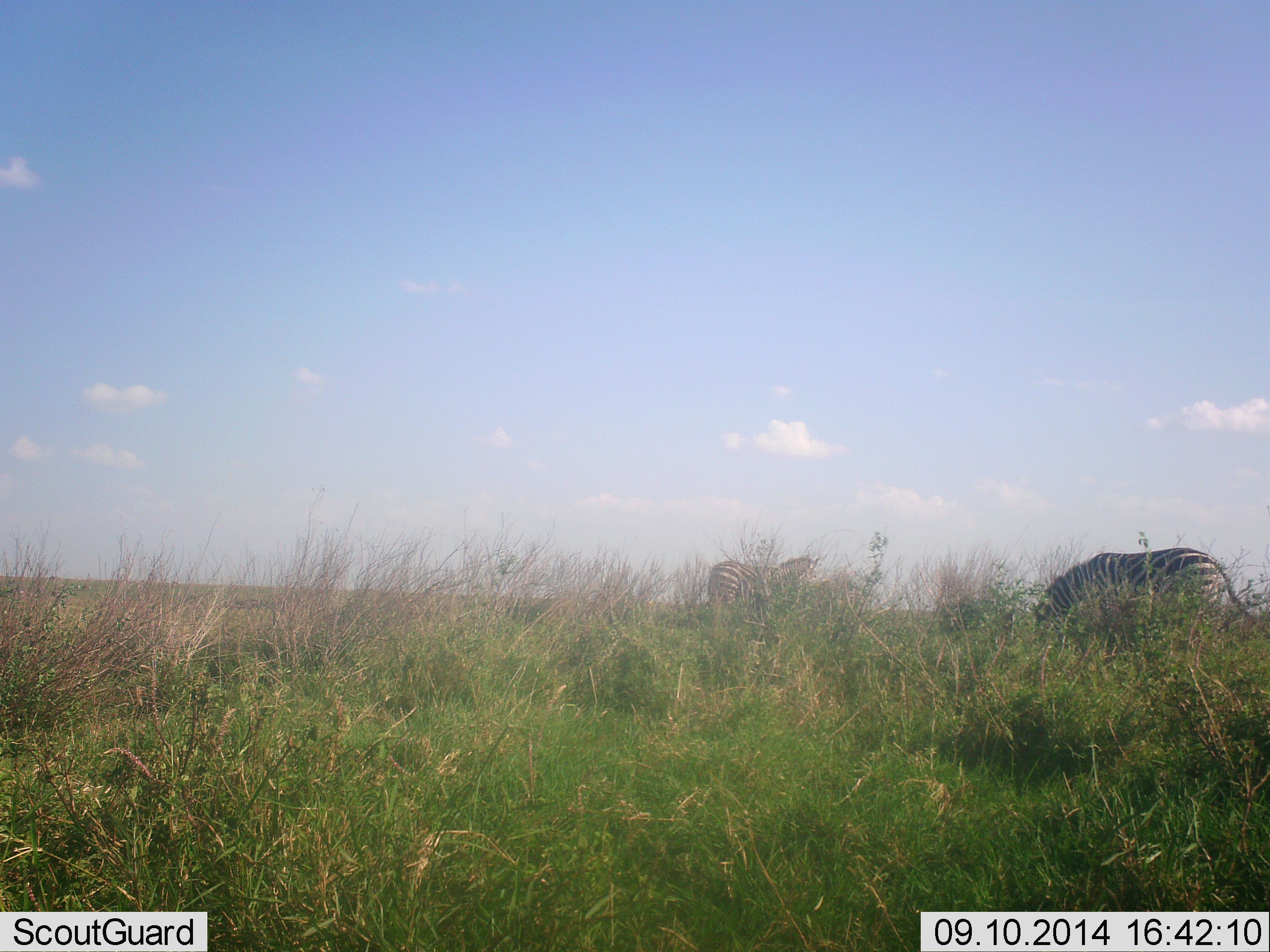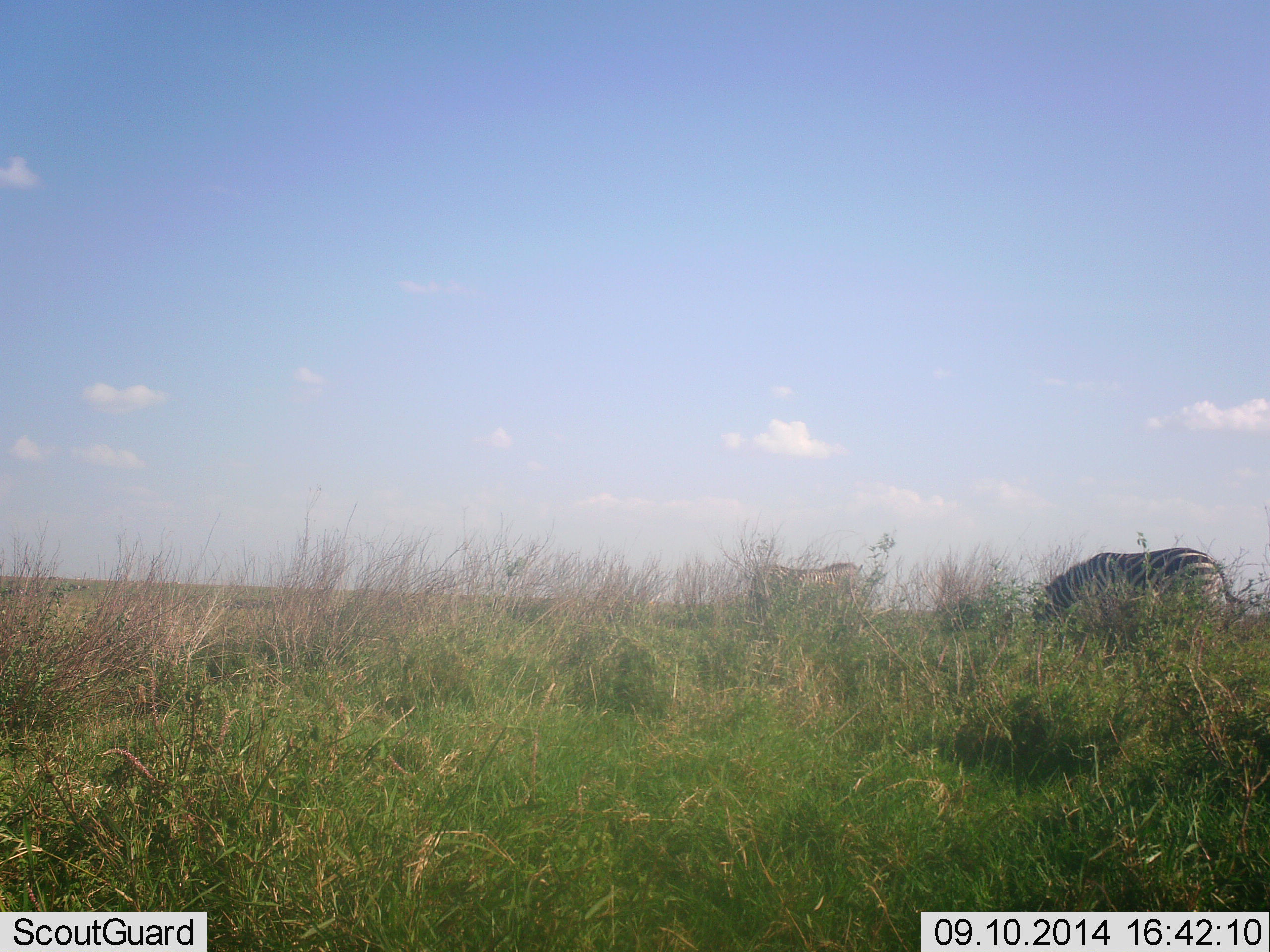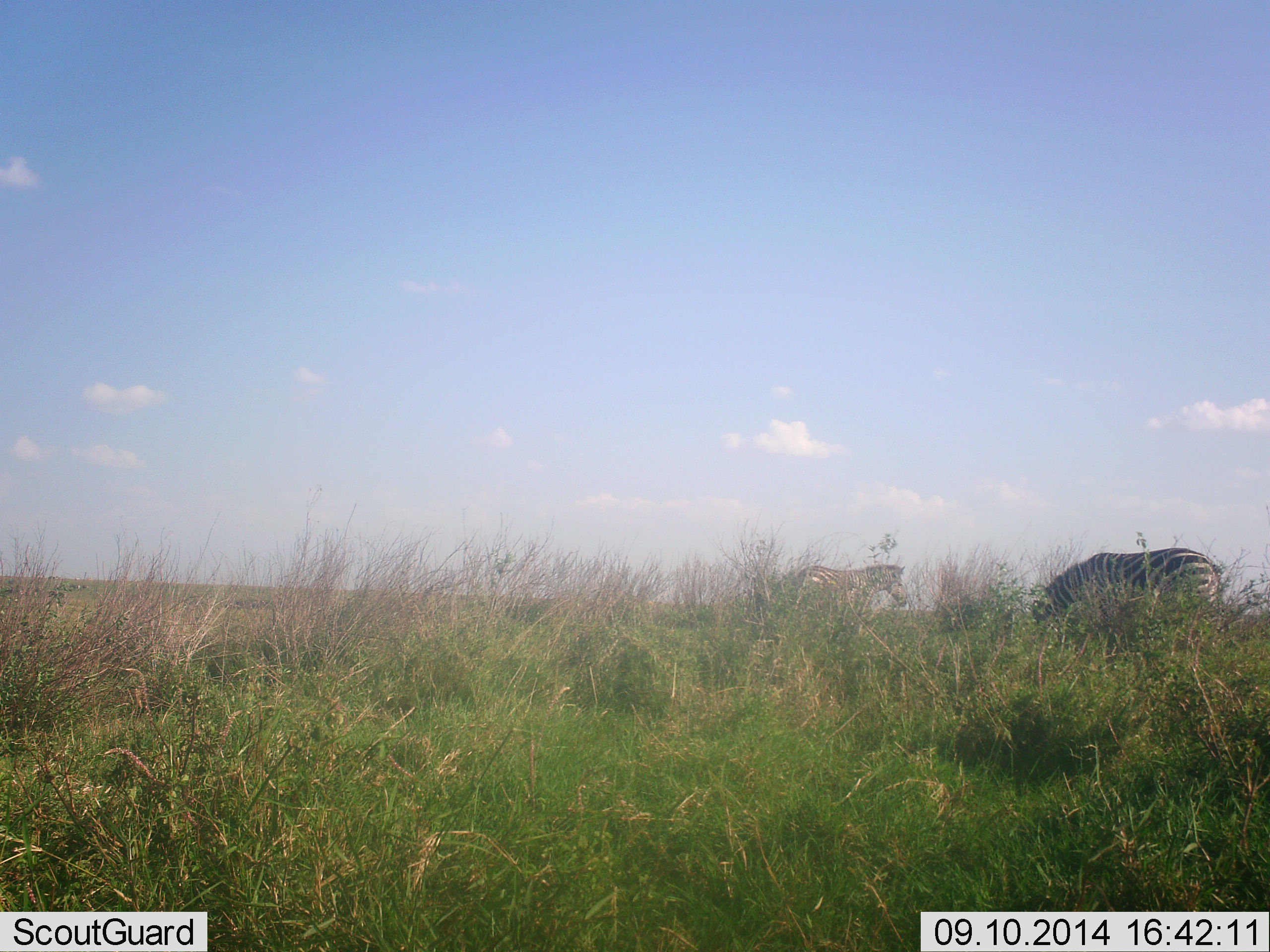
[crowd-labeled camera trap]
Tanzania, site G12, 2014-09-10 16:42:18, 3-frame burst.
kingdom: Animalia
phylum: Chordata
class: Mammalia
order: Perissodactyla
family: Equidae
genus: Equus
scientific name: Equus quagga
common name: plains zebra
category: zebra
Zebra (plains zebra) (Equus quagga), count 2. Behavior (volunteer vote fractions): standing 40%, resting 0%, moving 80%, interacting 0%. Young present (vote fraction): 0%. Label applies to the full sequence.